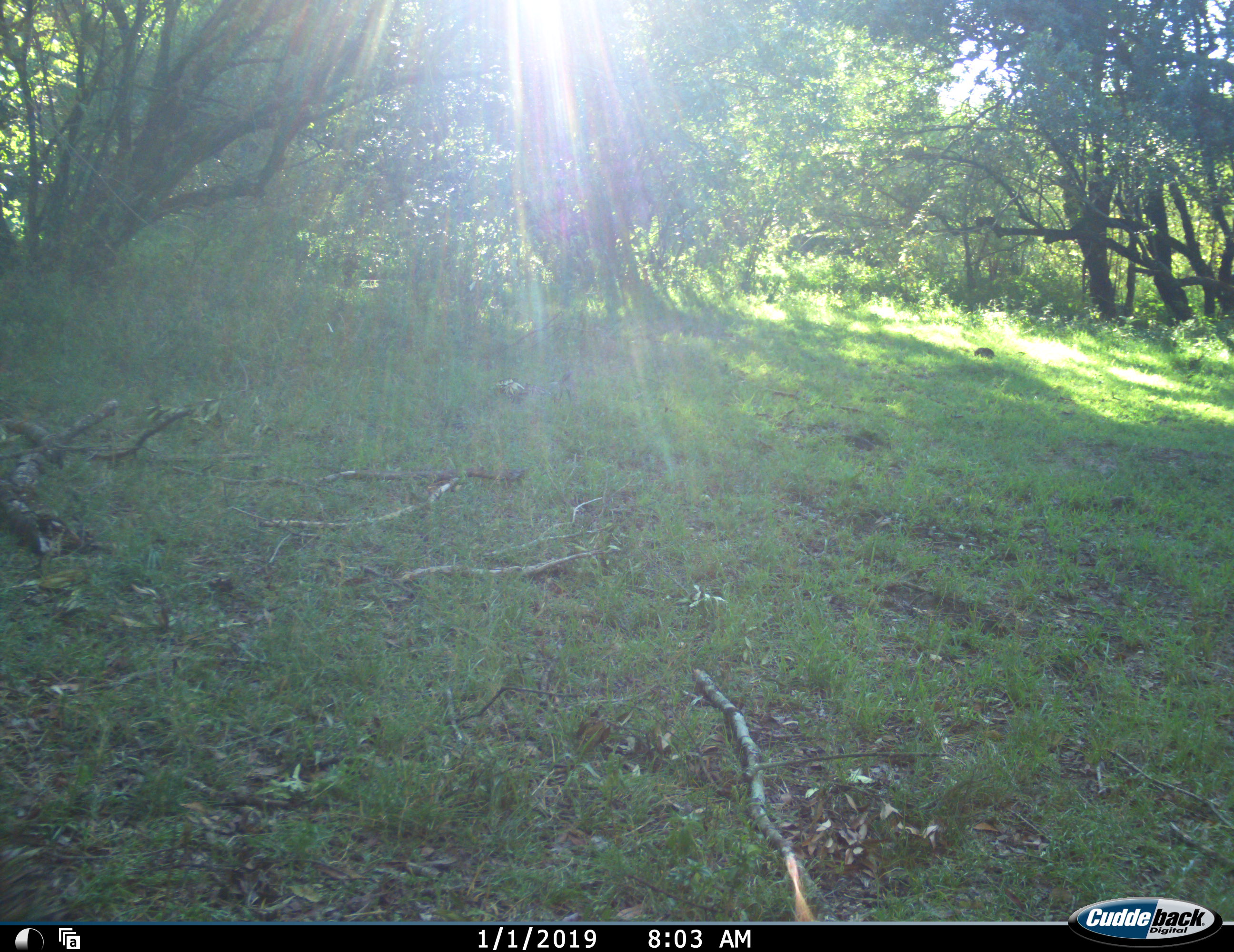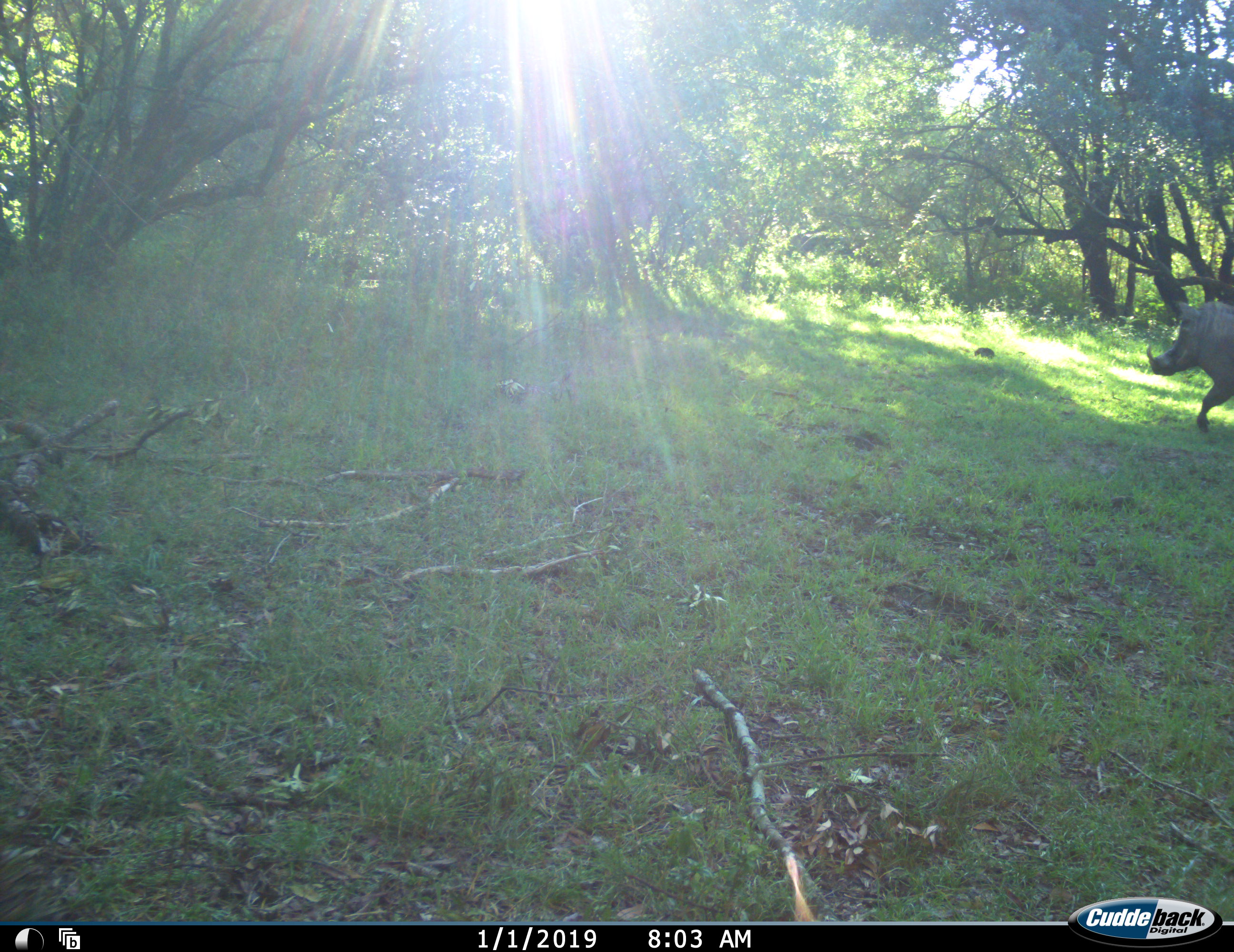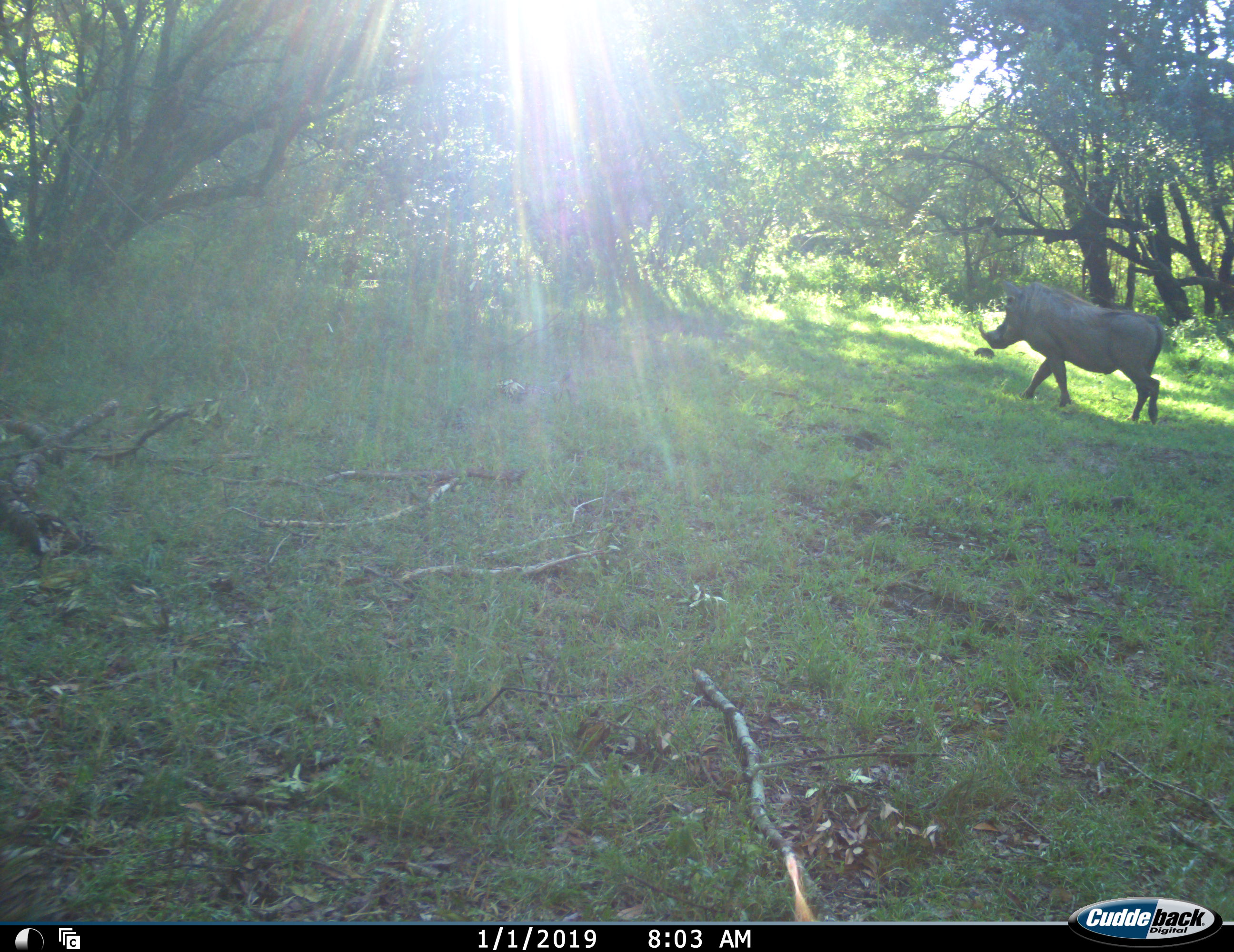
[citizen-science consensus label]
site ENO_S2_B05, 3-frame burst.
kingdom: Animalia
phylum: Chordata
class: Mammalia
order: Artiodactyla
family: Suidae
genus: Phacochoerus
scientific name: Phacochoerus africanus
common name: warthog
Warthog (Phacochoerus africanus), count 1. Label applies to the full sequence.